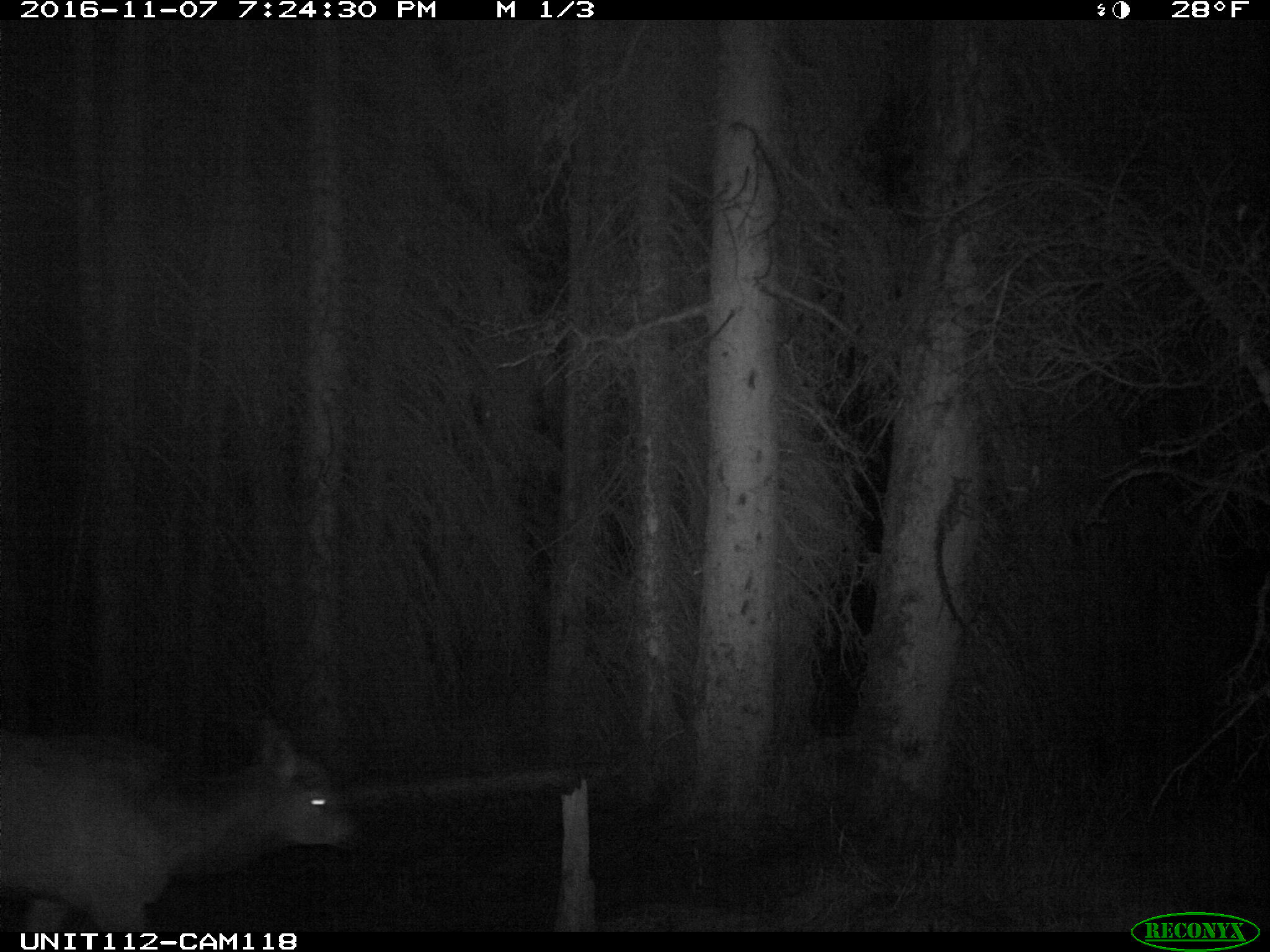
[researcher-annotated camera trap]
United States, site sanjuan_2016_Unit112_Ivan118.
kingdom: Animalia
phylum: Chordata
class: Mammalia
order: Artiodactyla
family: Cervidae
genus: Cervus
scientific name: Cervus elaphus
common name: red deer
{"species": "Cervus elaphus (red deer)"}